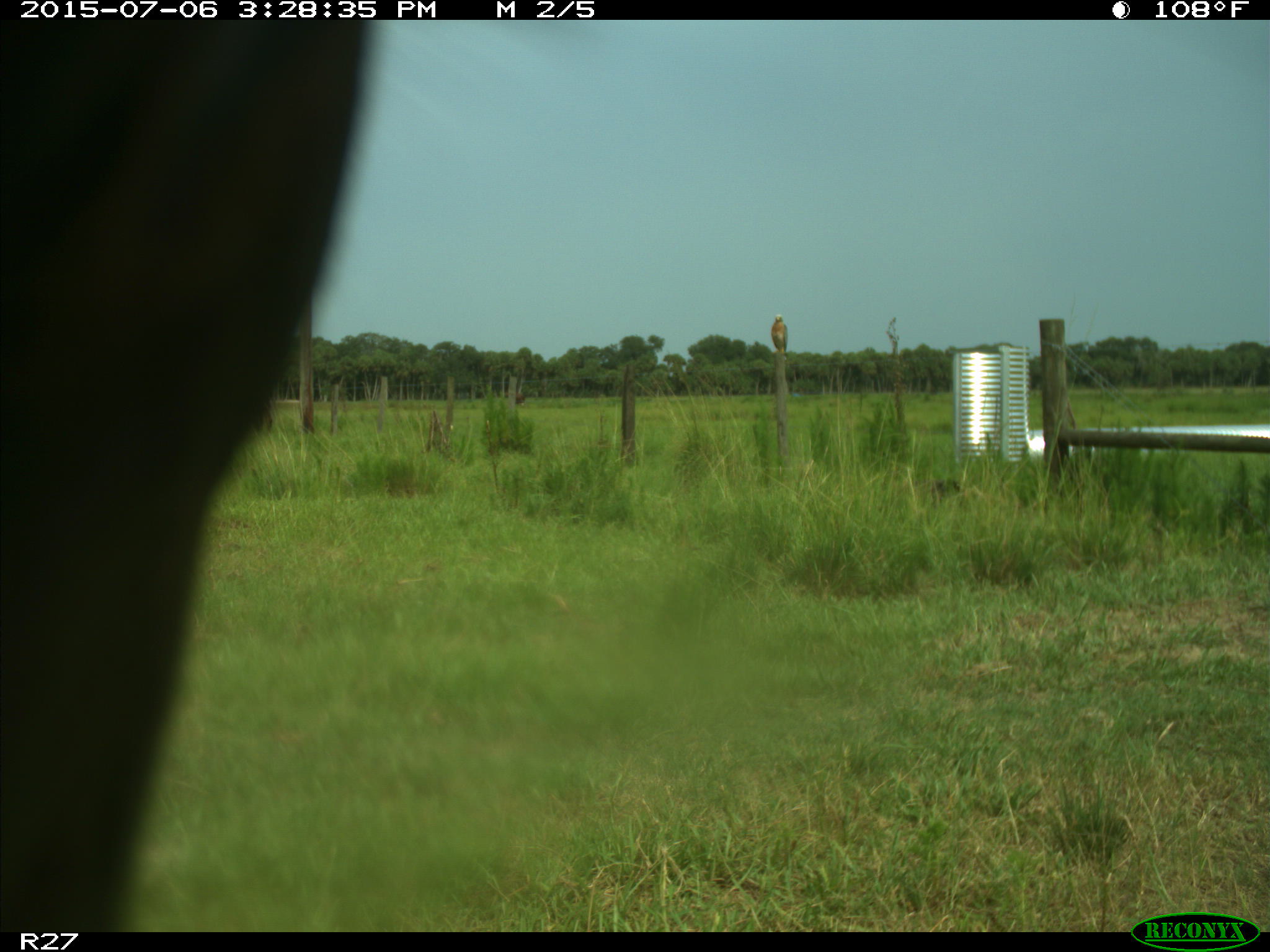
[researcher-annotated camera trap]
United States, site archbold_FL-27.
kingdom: Animalia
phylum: Chordata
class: Mammalia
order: Artiodactyla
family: Bovidae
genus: Bos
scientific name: Bos taurus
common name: domestic cow